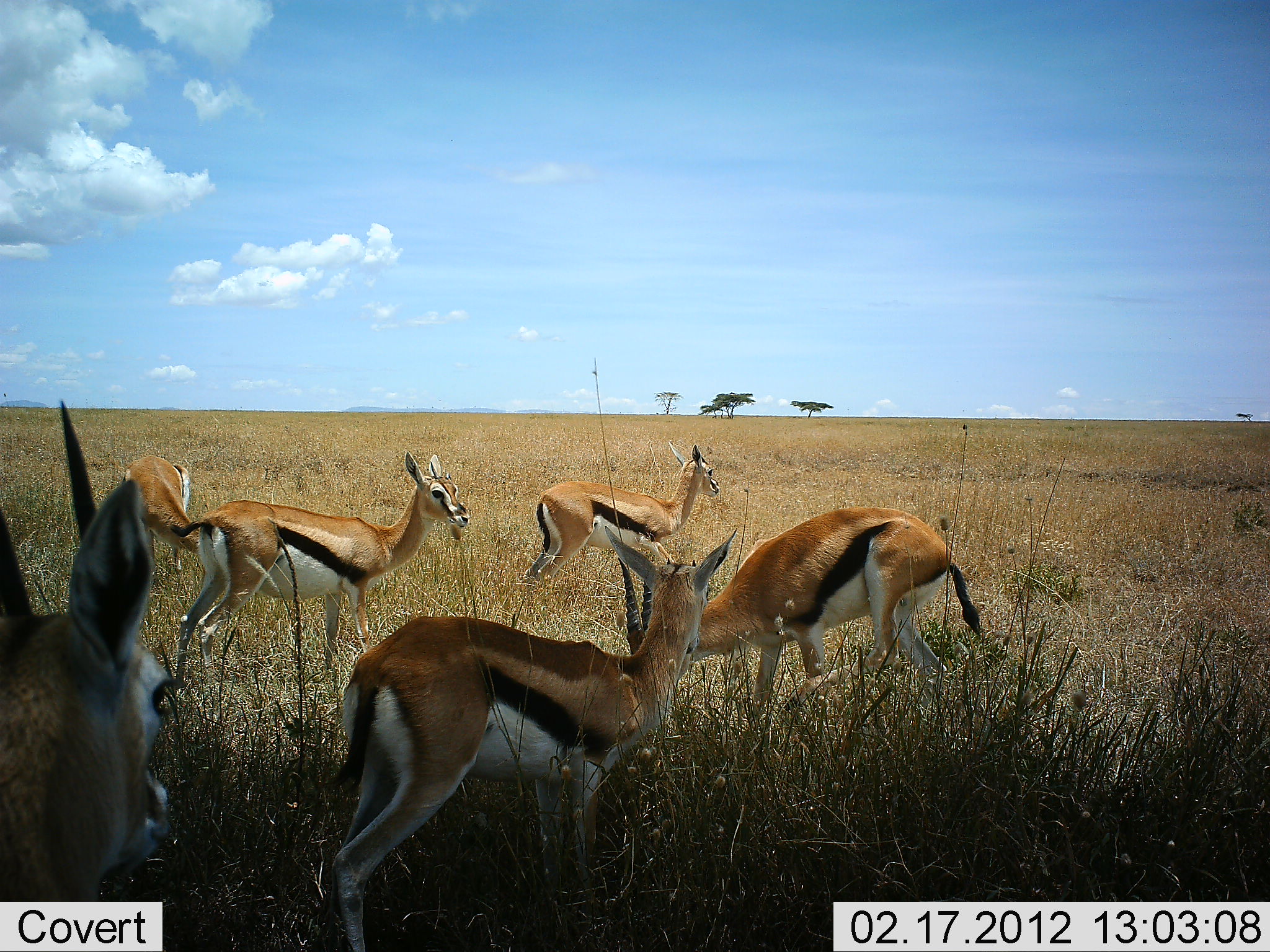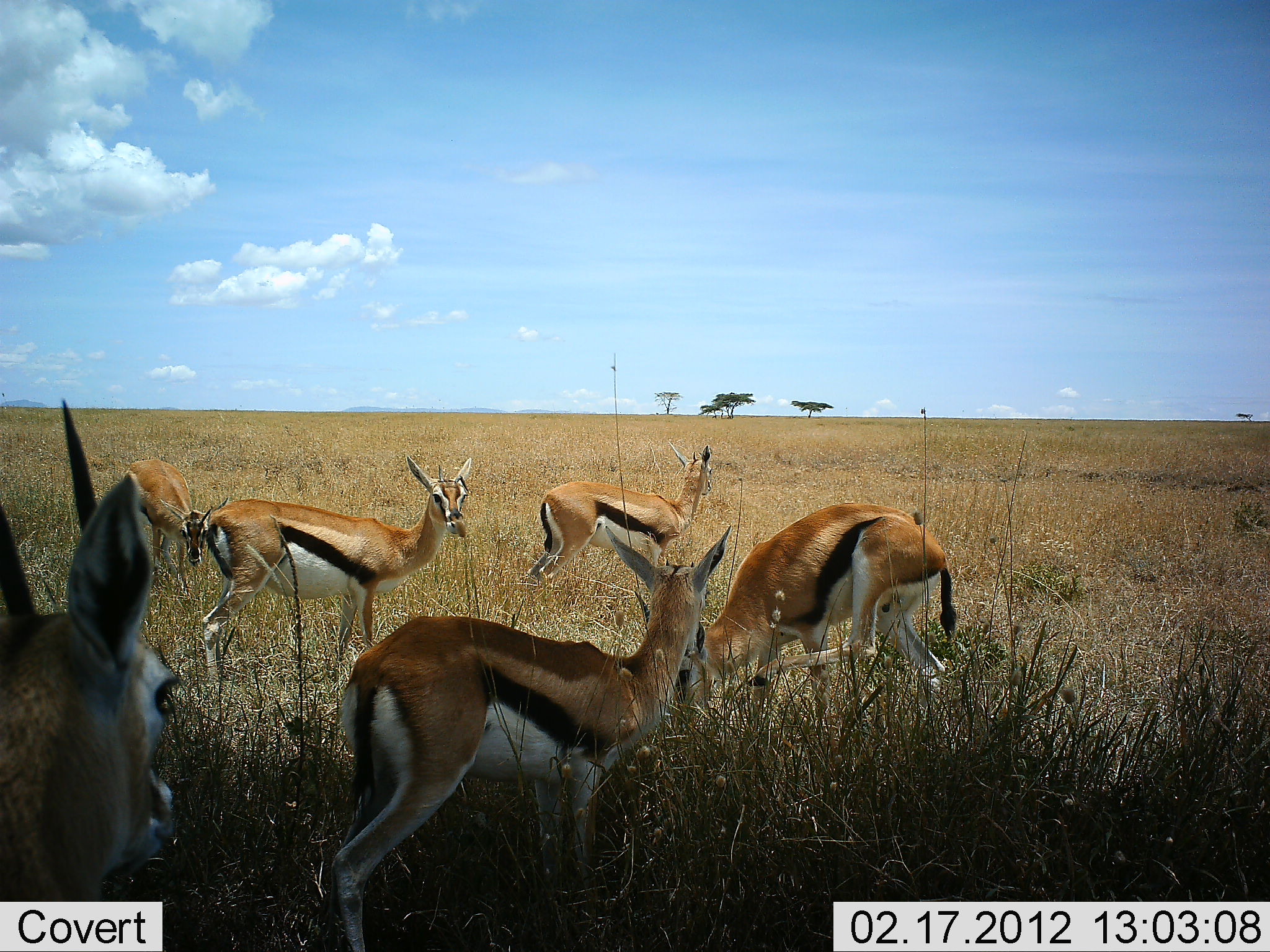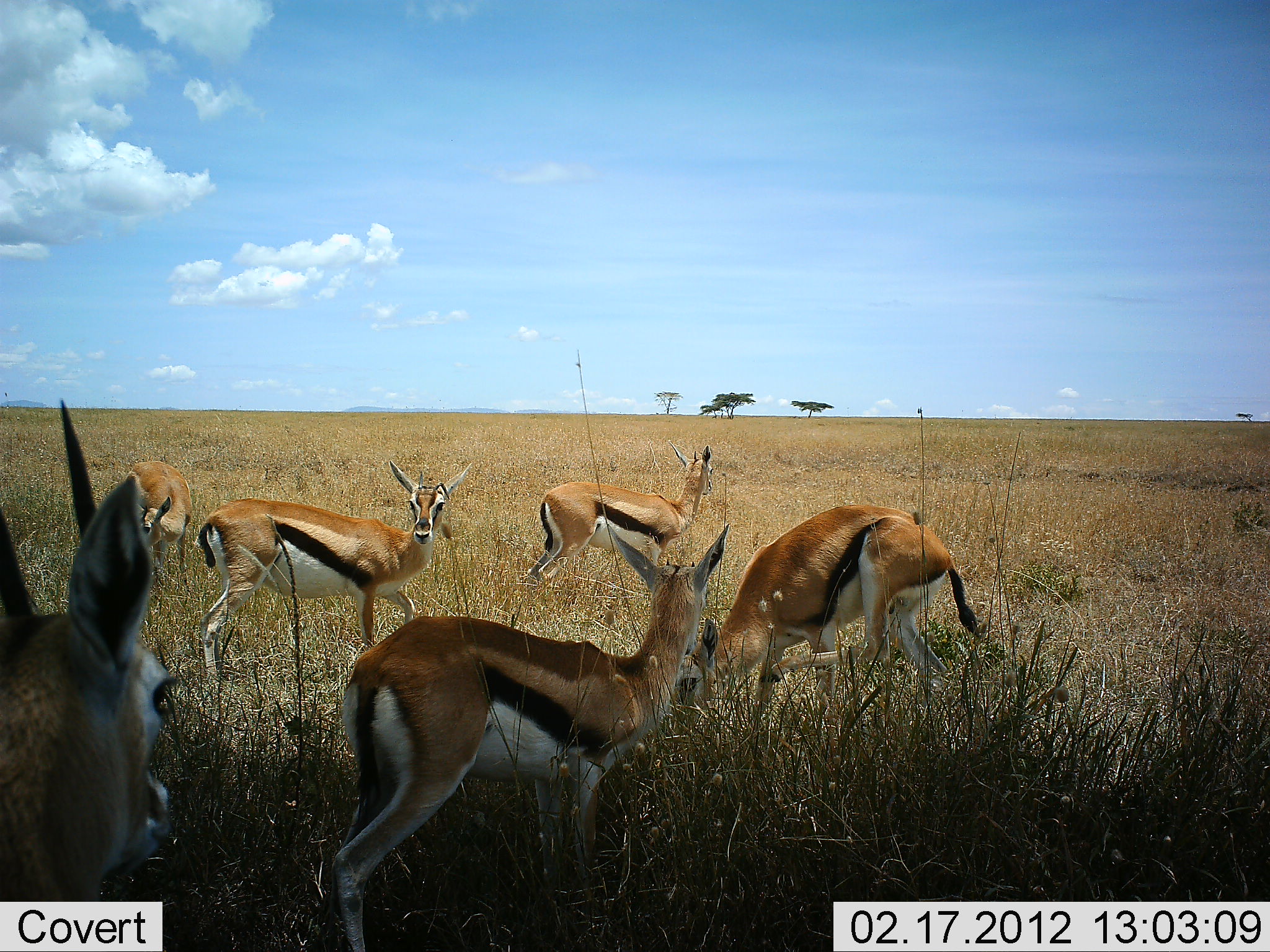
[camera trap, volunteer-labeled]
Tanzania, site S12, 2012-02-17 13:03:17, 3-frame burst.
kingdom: Animalia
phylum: Chordata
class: Mammalia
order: Artiodactyla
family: Bovidae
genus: Eudorcas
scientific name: Eudorcas thomsonii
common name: thomson's gazelle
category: gazellethomsons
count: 6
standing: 100%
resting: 7%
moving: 0%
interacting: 0%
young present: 0%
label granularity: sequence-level